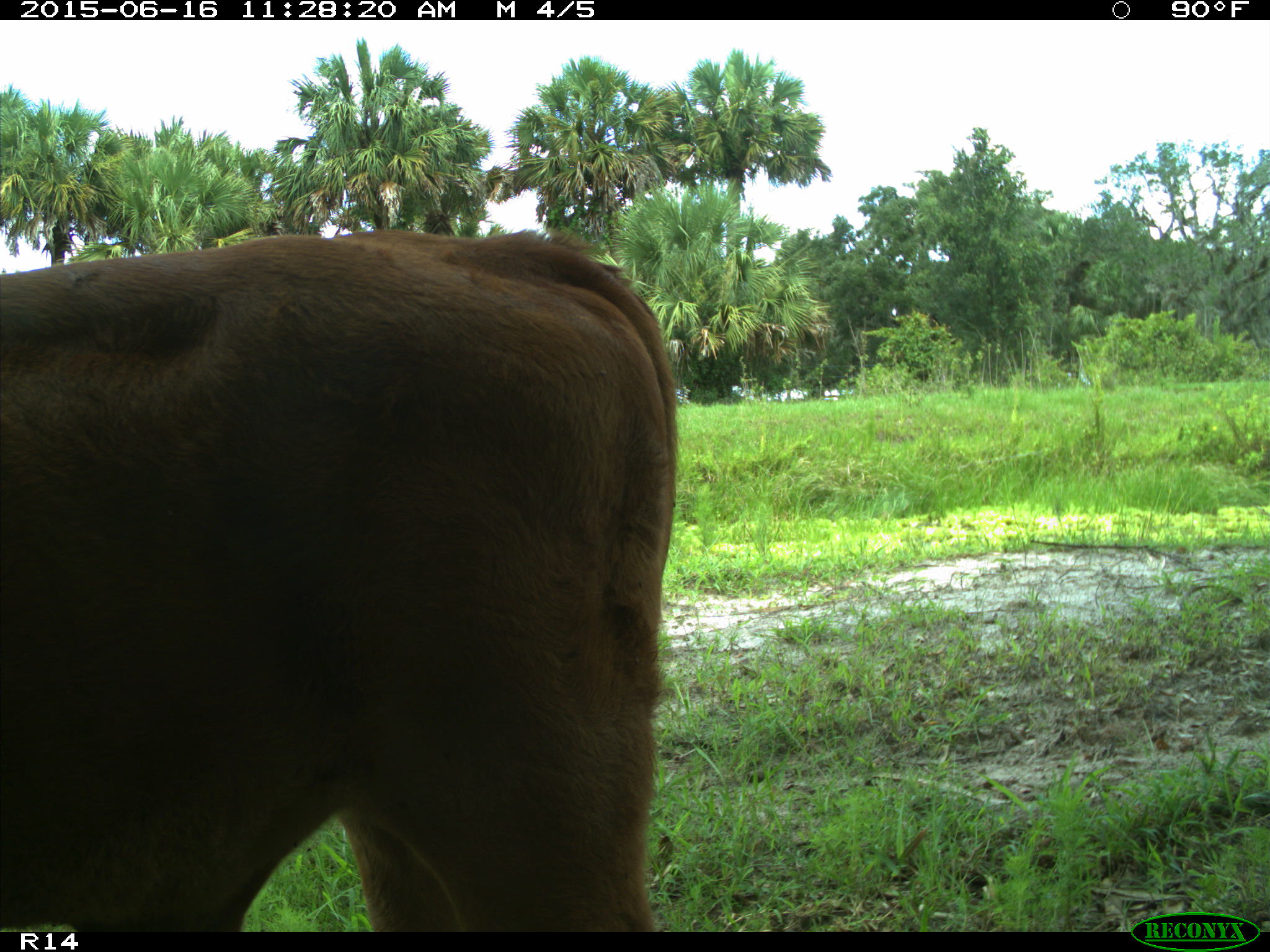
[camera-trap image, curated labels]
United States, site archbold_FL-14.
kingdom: Animalia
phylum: Chordata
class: Mammalia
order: Artiodactyla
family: Bovidae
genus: Bos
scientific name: Bos taurus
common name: domestic cow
Bos taurus (domestic cow).